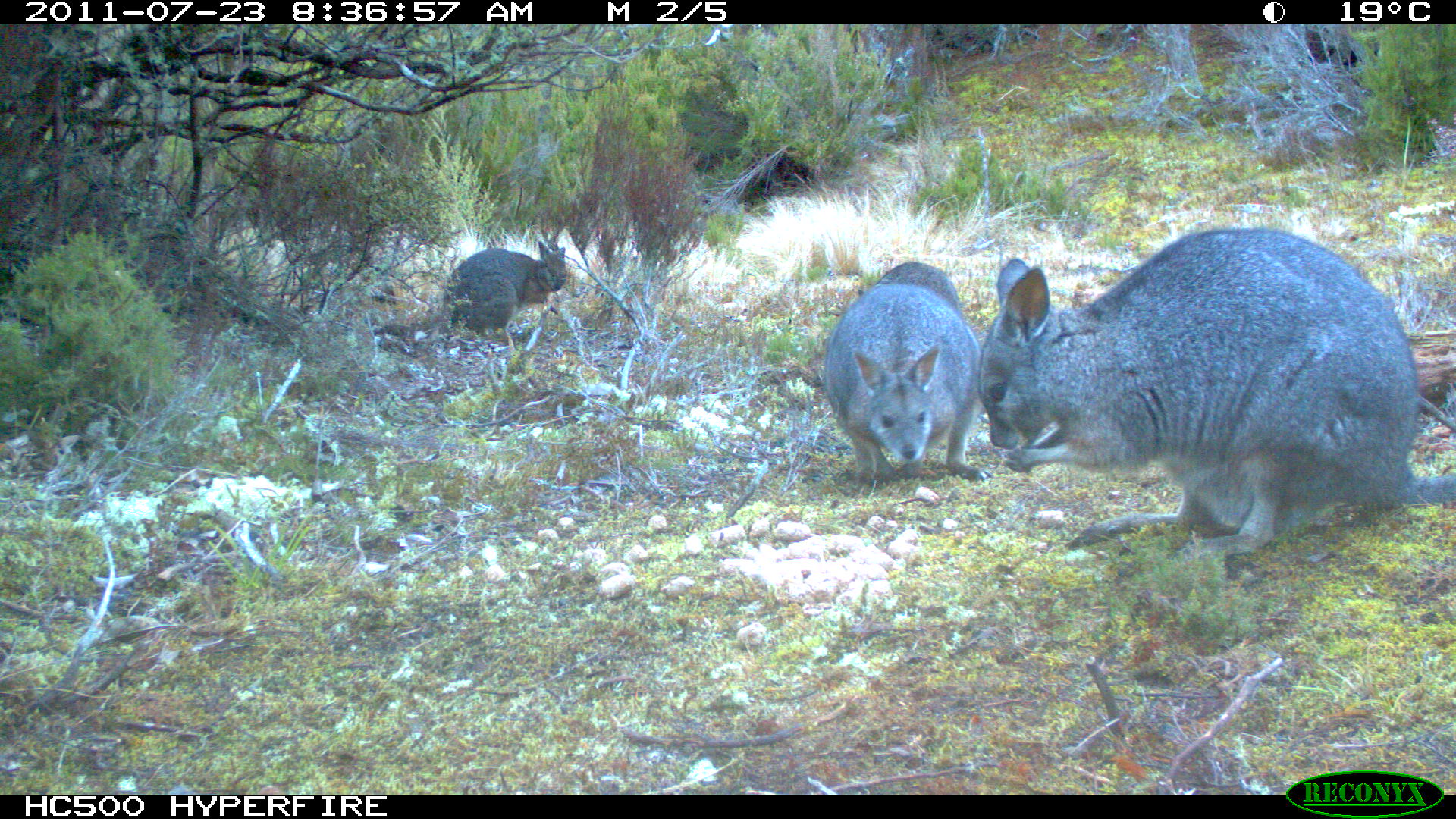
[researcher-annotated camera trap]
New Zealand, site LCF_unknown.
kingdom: Animalia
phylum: Chordata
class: Mammalia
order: Diprotodontia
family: Macropodidae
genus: Notamacropus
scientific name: Notamacropus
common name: wallaby